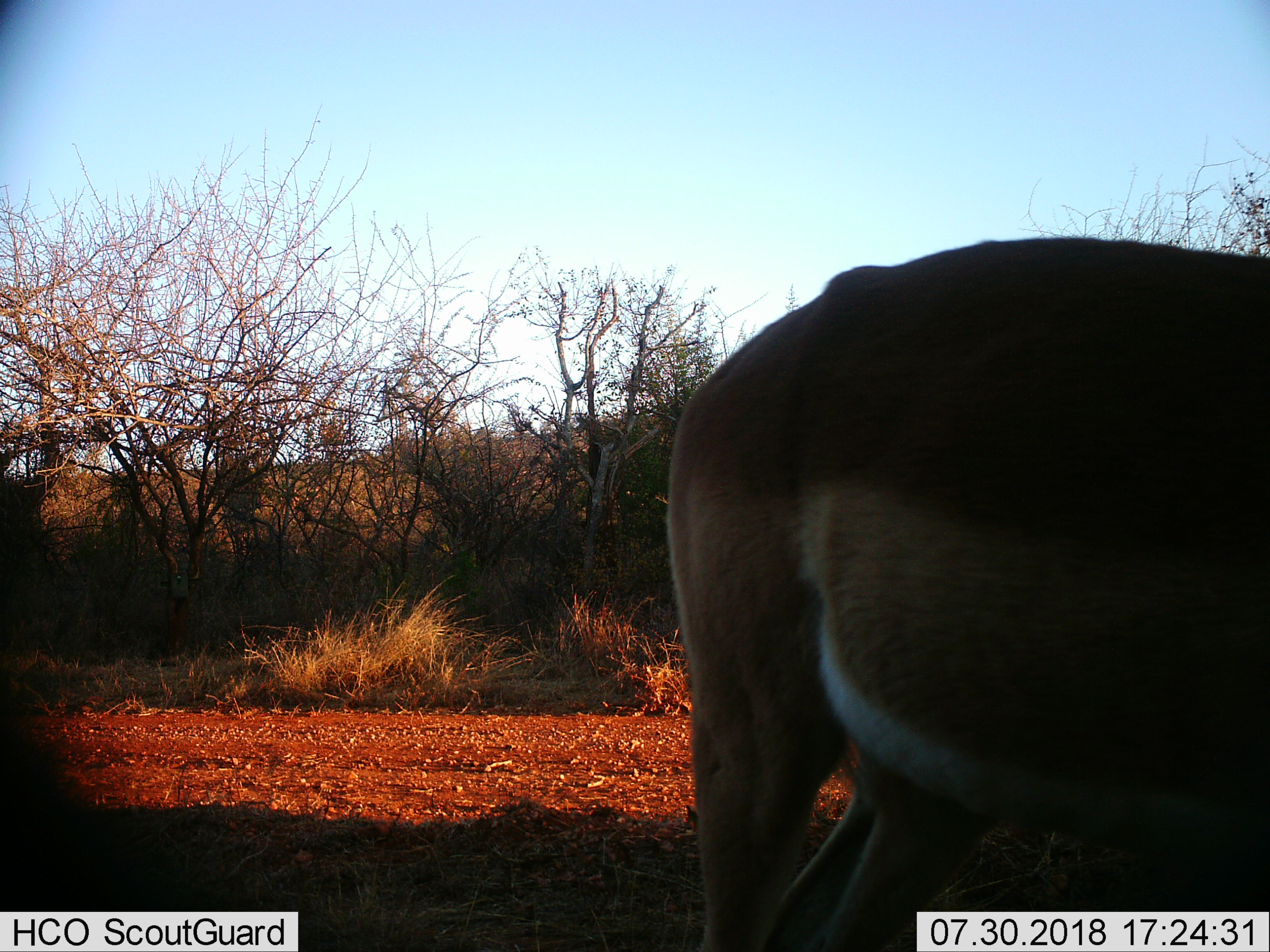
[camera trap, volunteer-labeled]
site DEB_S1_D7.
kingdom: Animalia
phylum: Chordata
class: Mammalia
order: Artiodactyla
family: Bovidae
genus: Aepyceros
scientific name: Aepyceros melampus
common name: impala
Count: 1.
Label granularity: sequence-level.